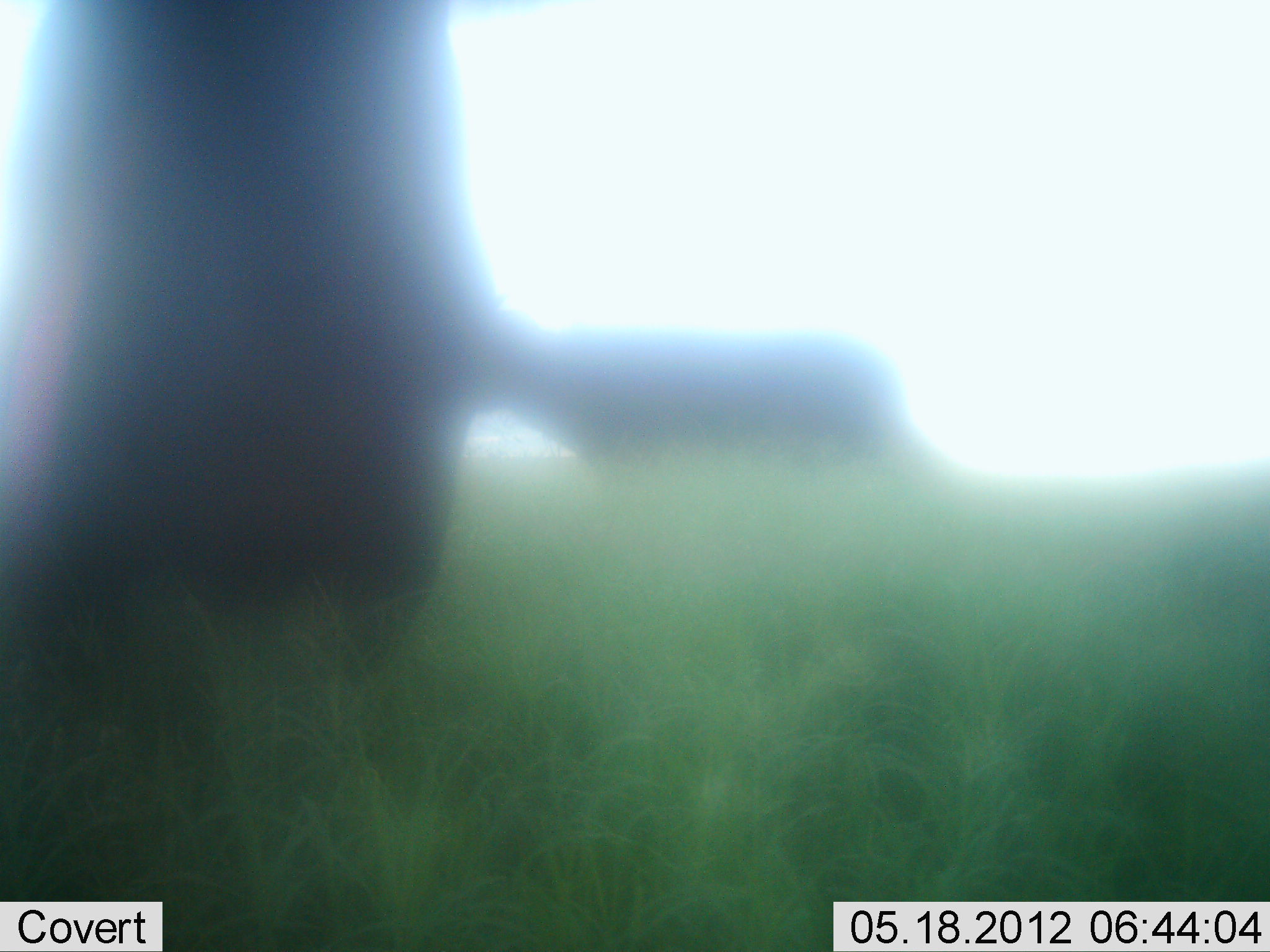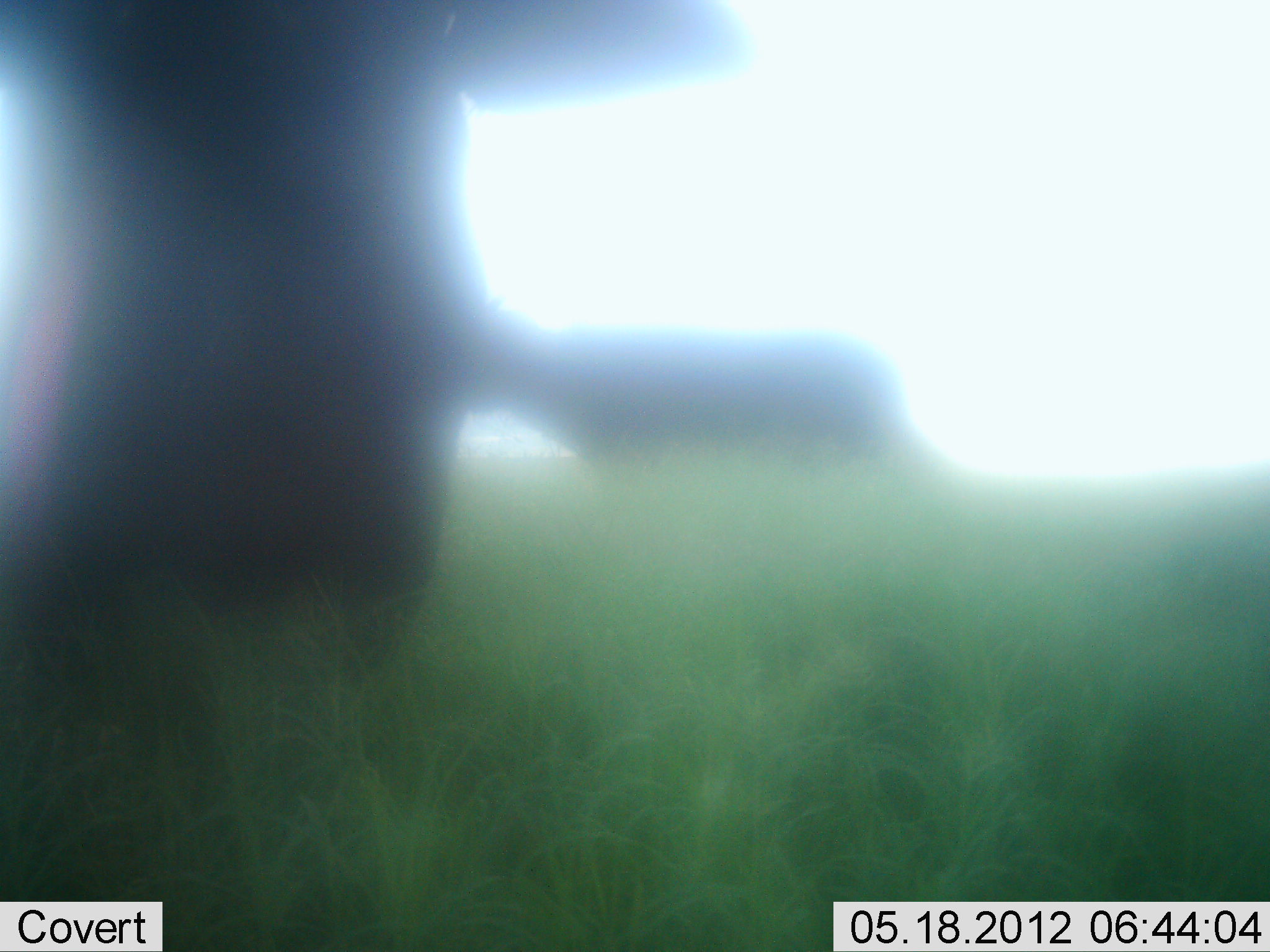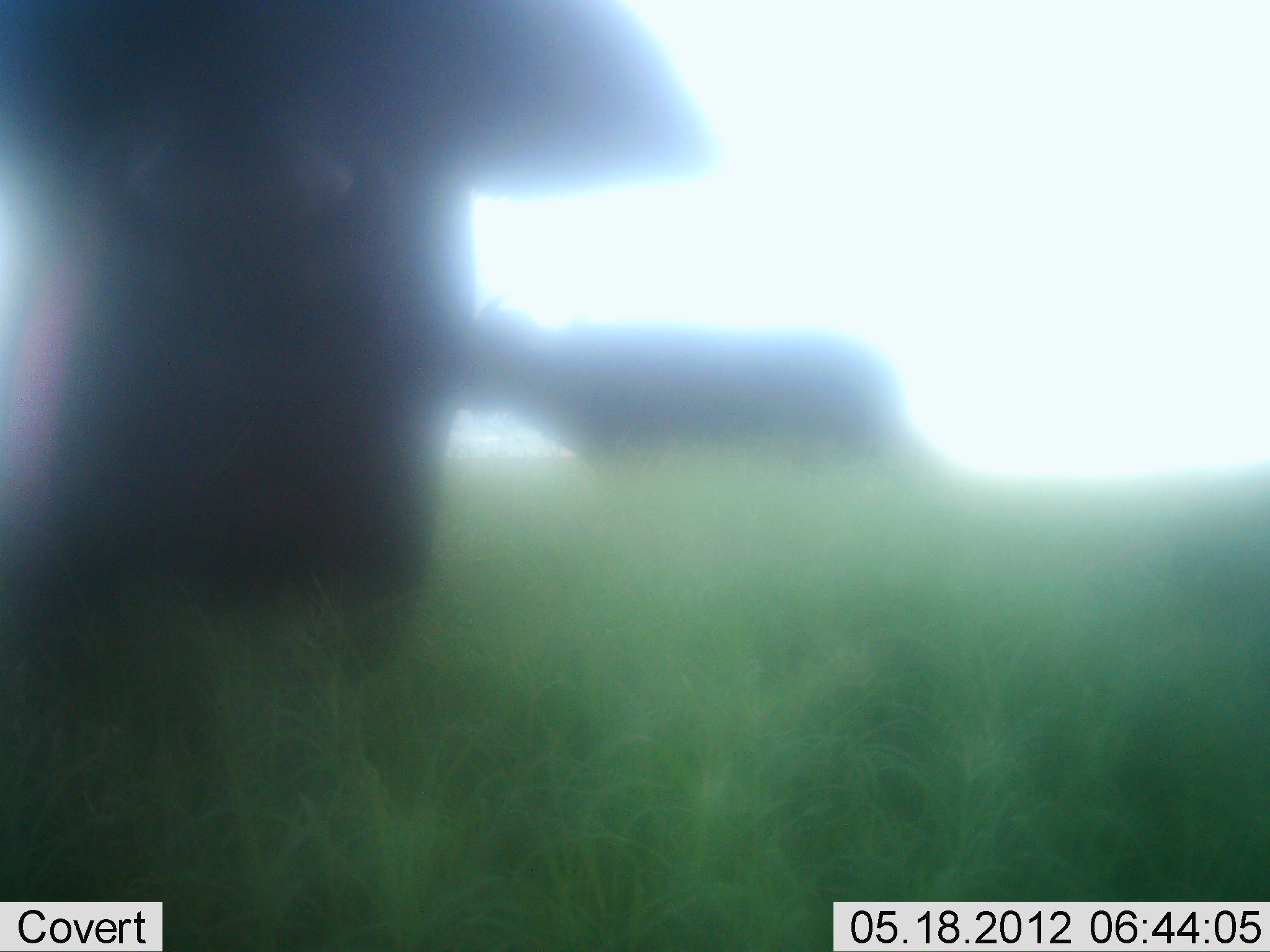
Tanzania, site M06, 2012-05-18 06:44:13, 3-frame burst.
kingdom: Animalia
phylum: Chordata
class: Mammalia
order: Artiodactyla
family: Bovidae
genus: Syncerus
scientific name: Syncerus caffer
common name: cape buffalo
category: buffalo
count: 2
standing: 100%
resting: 0%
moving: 9%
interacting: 0%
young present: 0%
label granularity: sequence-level